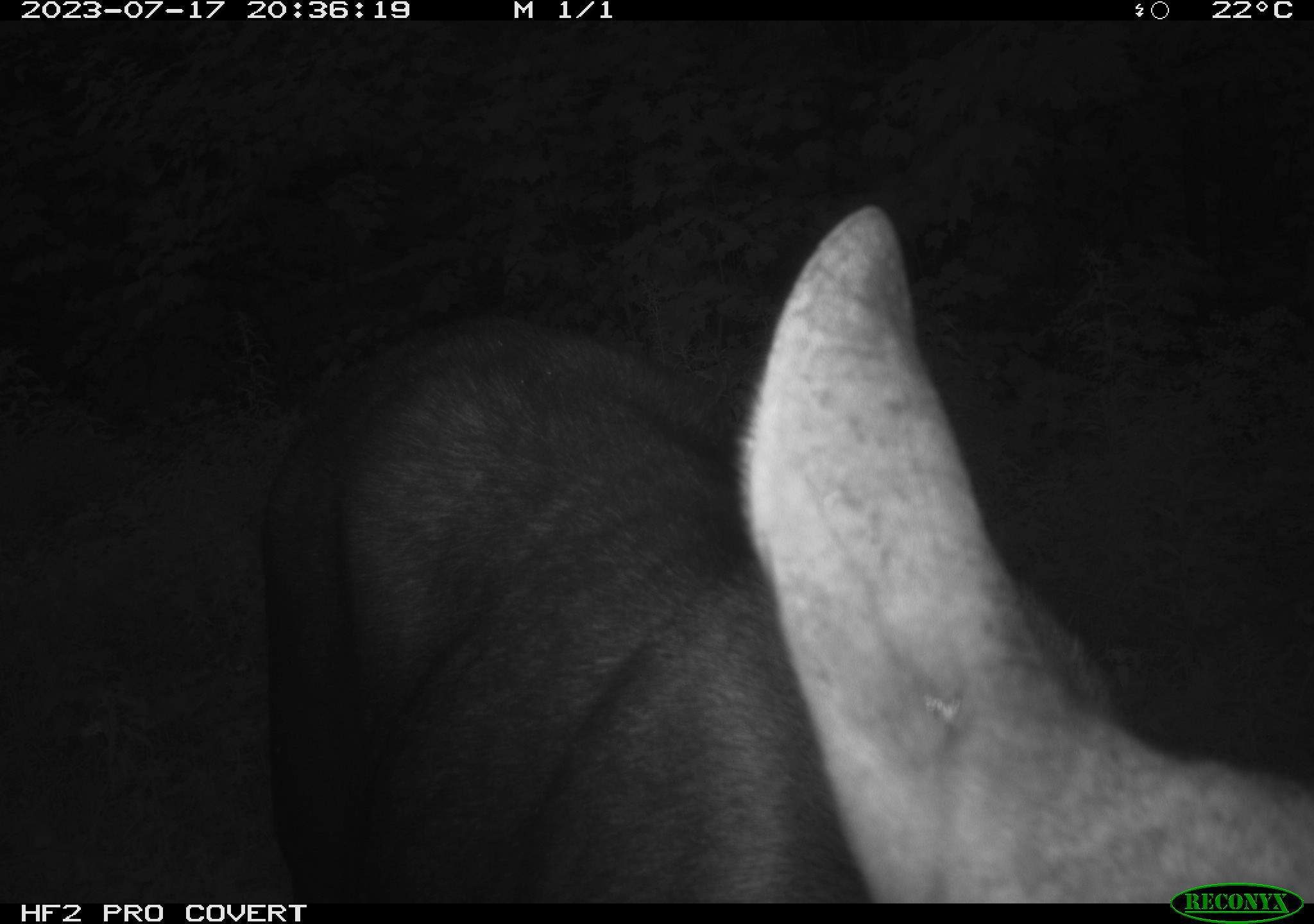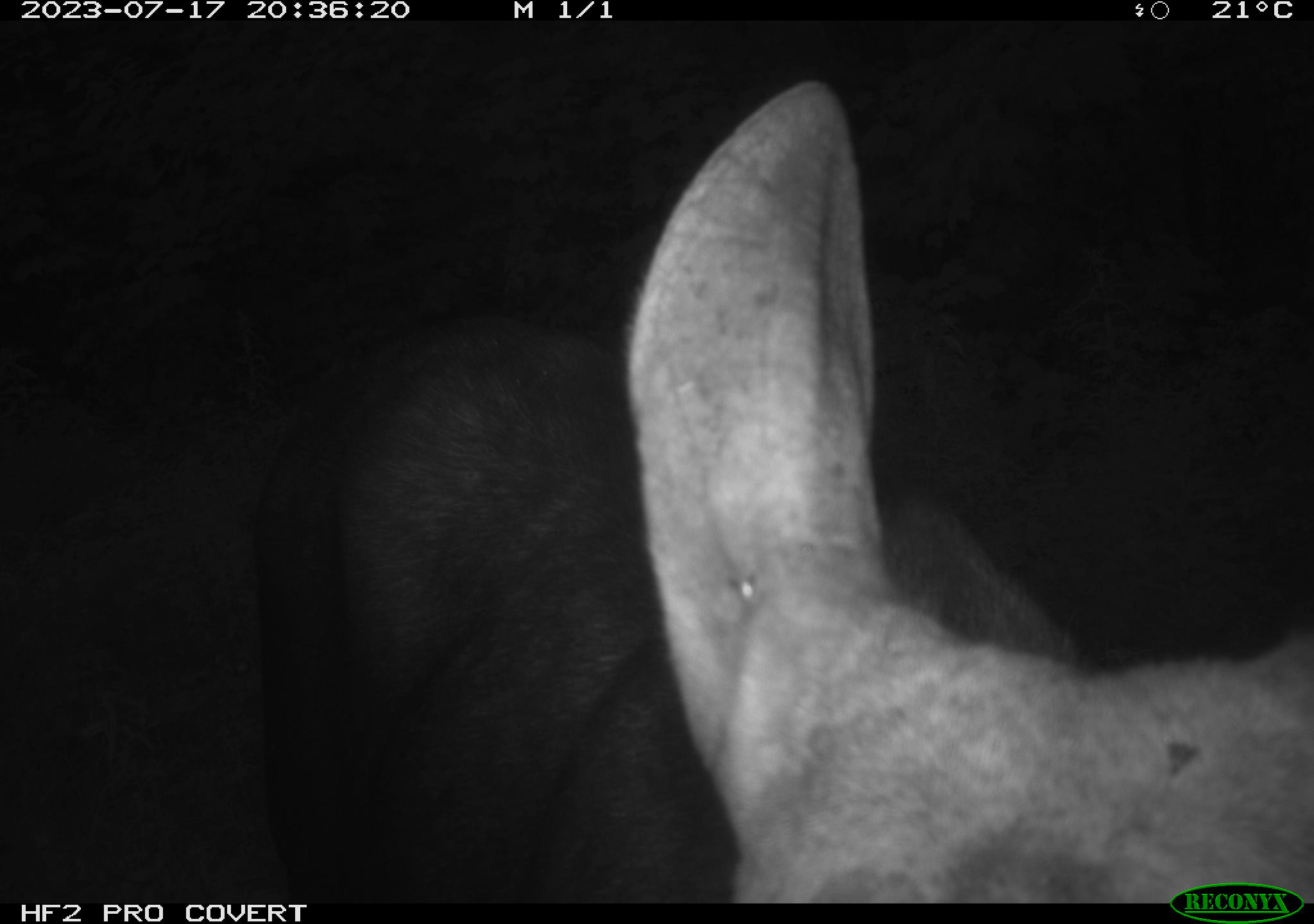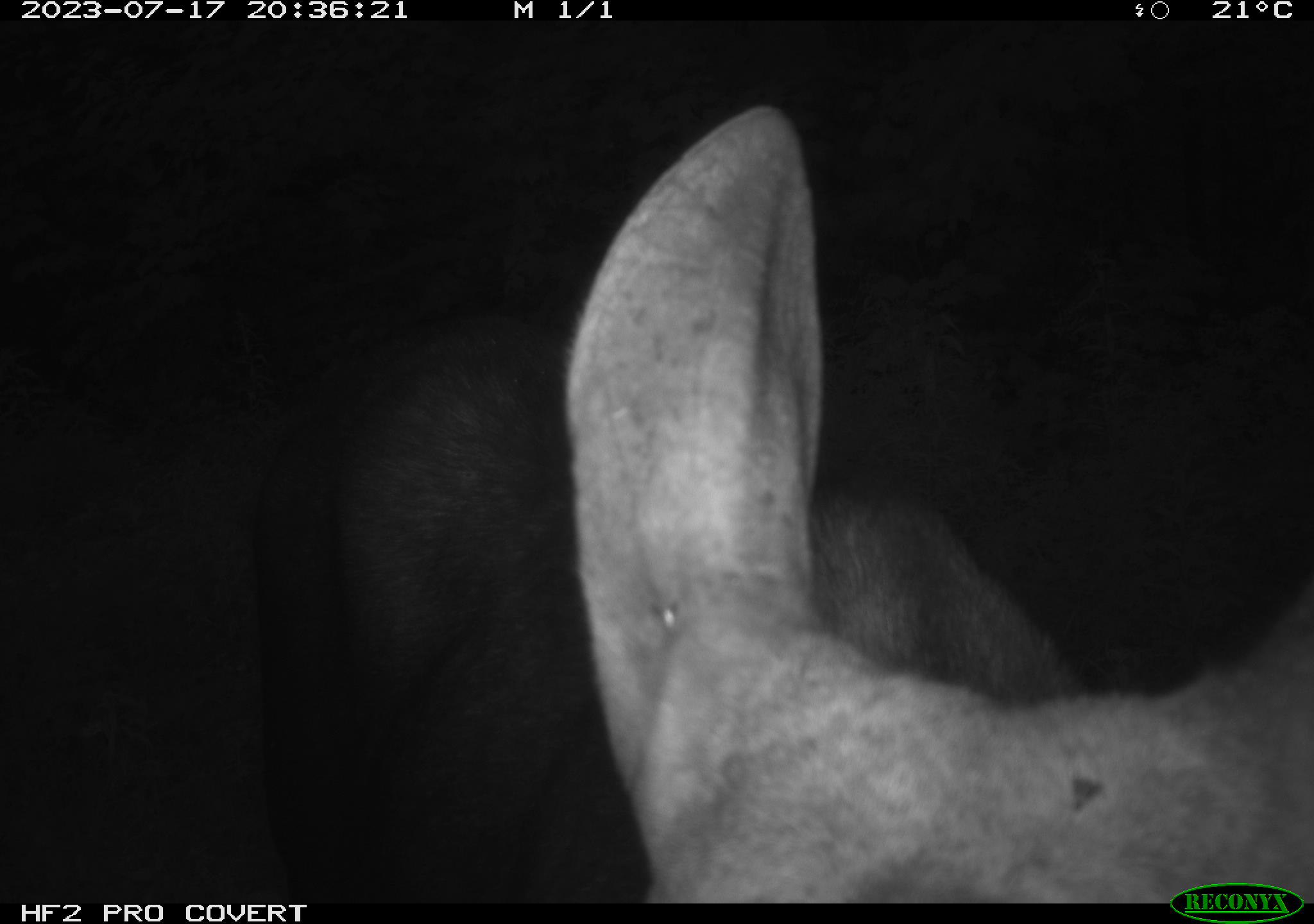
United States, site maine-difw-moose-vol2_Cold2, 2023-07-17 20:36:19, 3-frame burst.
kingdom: Animalia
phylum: Chordata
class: Mammalia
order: Artiodactyla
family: Cervidae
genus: Alces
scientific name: Alces alces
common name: moose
Moose (Alces alces).